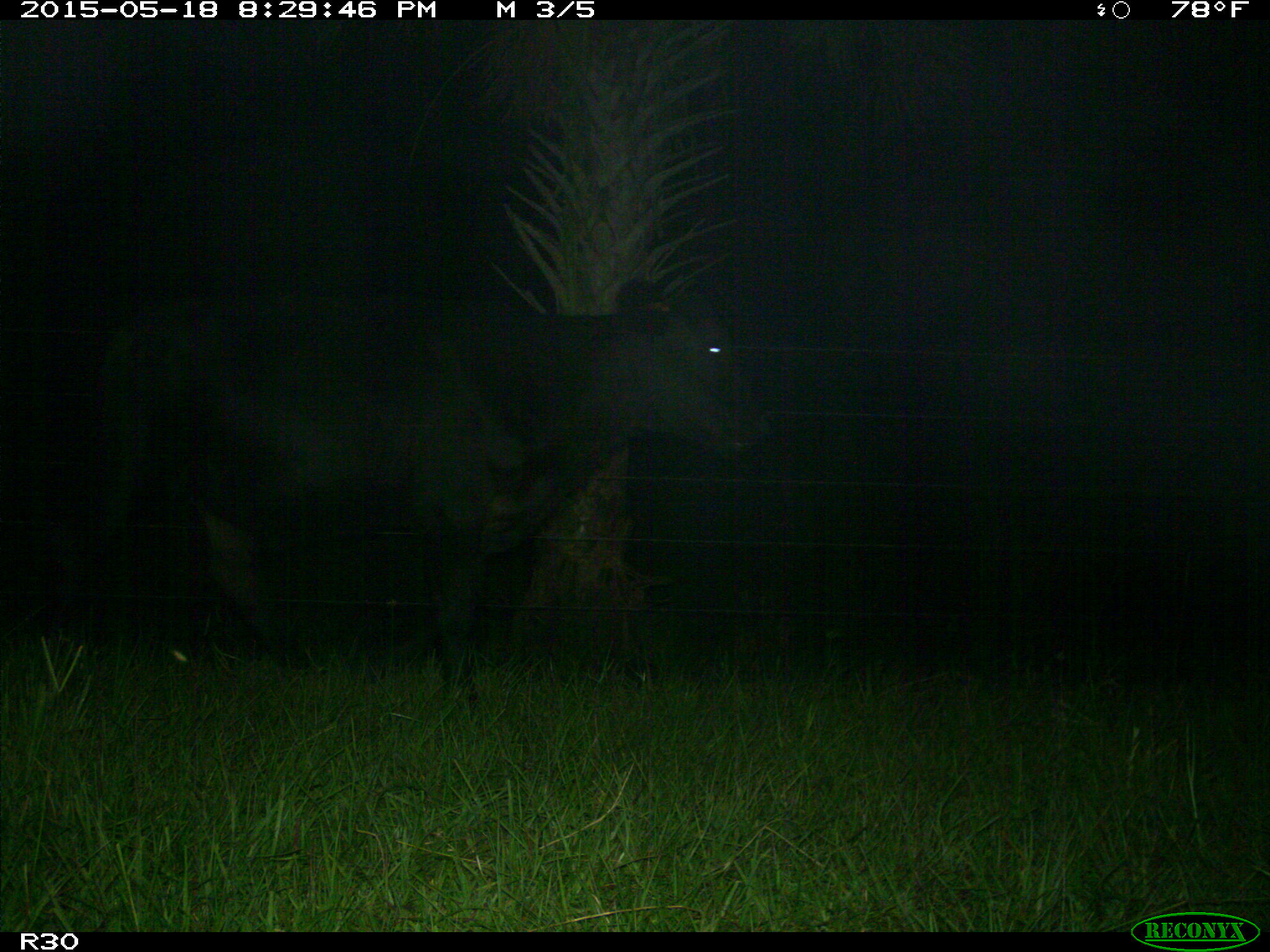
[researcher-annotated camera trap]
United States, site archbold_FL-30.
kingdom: Animalia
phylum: Chordata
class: Mammalia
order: Artiodactyla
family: Bovidae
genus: Bos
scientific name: Bos taurus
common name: domestic cow